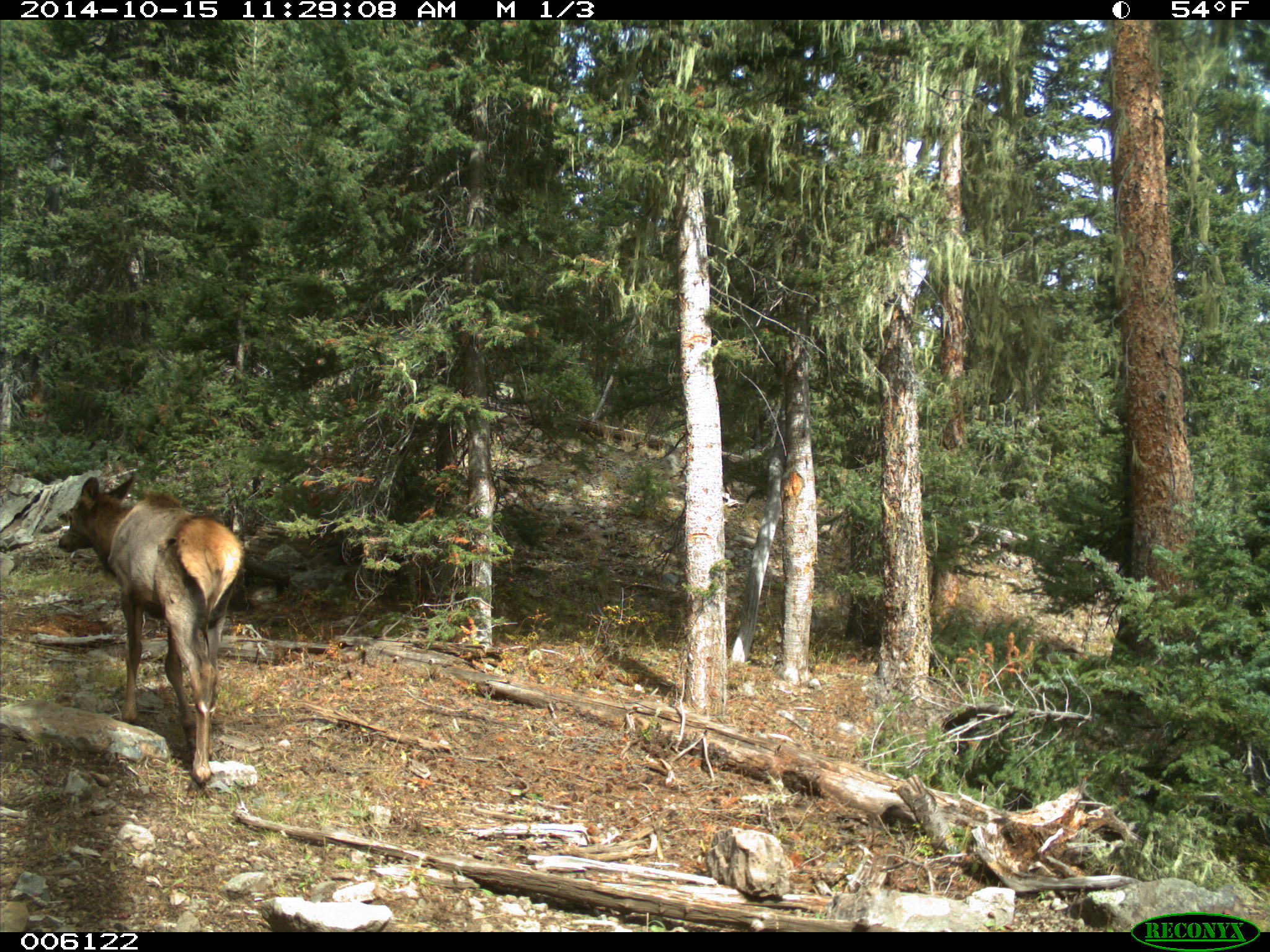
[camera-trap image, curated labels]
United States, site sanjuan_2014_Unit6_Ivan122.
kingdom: Animalia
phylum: Chordata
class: Mammalia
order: Artiodactyla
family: Cervidae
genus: Cervus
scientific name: Cervus elaphus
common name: red deer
Cervus elaphus (red deer).